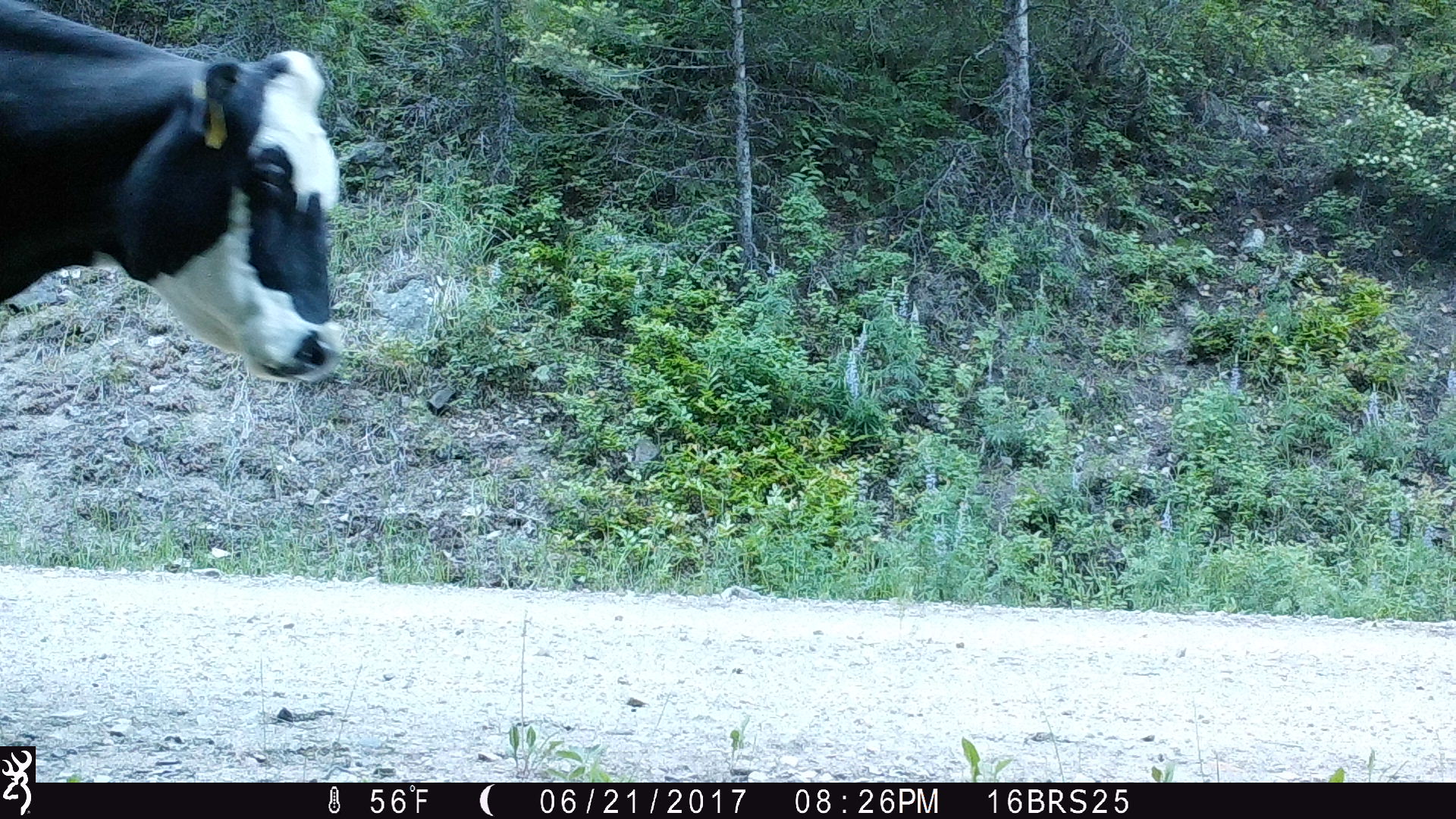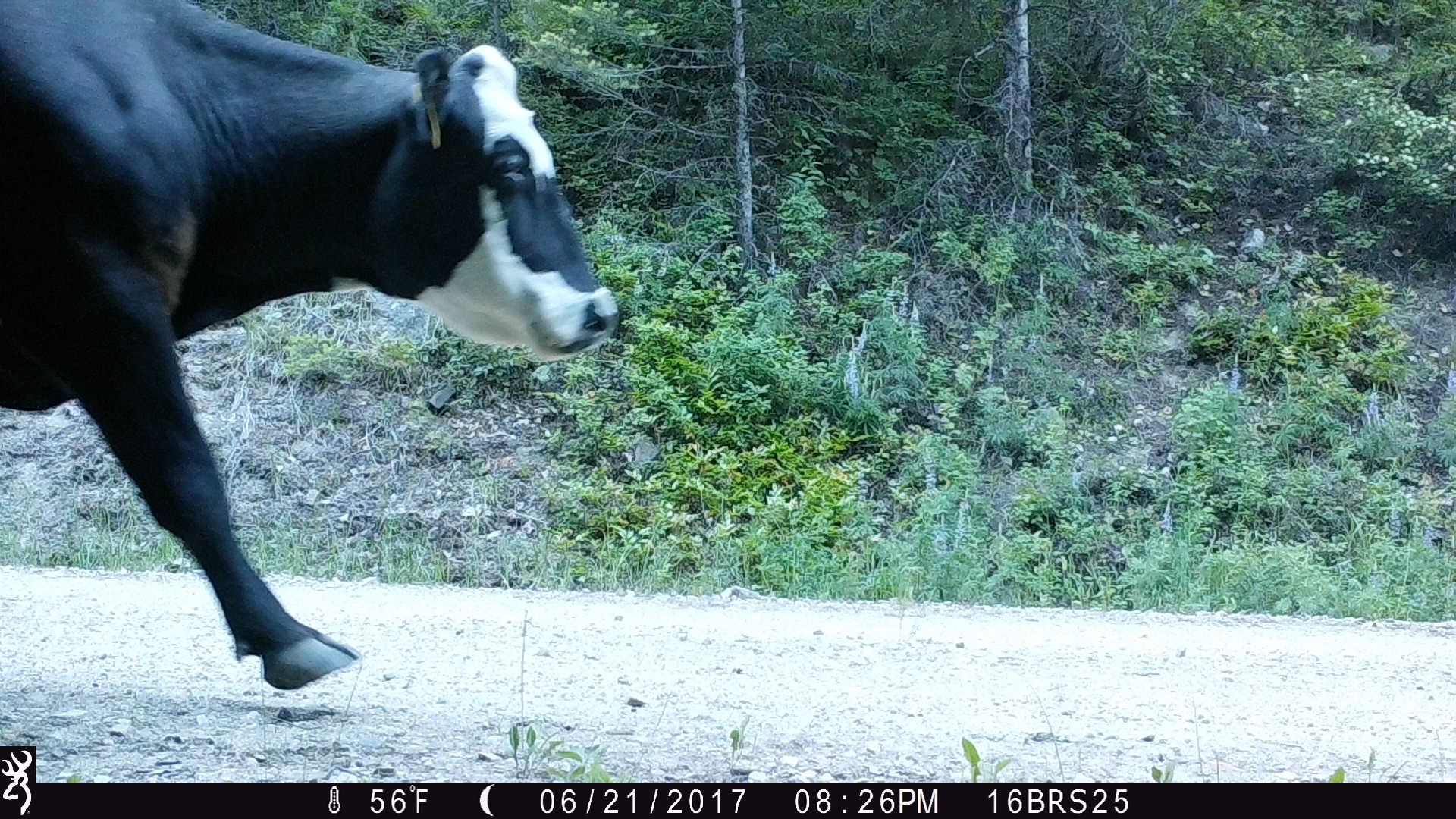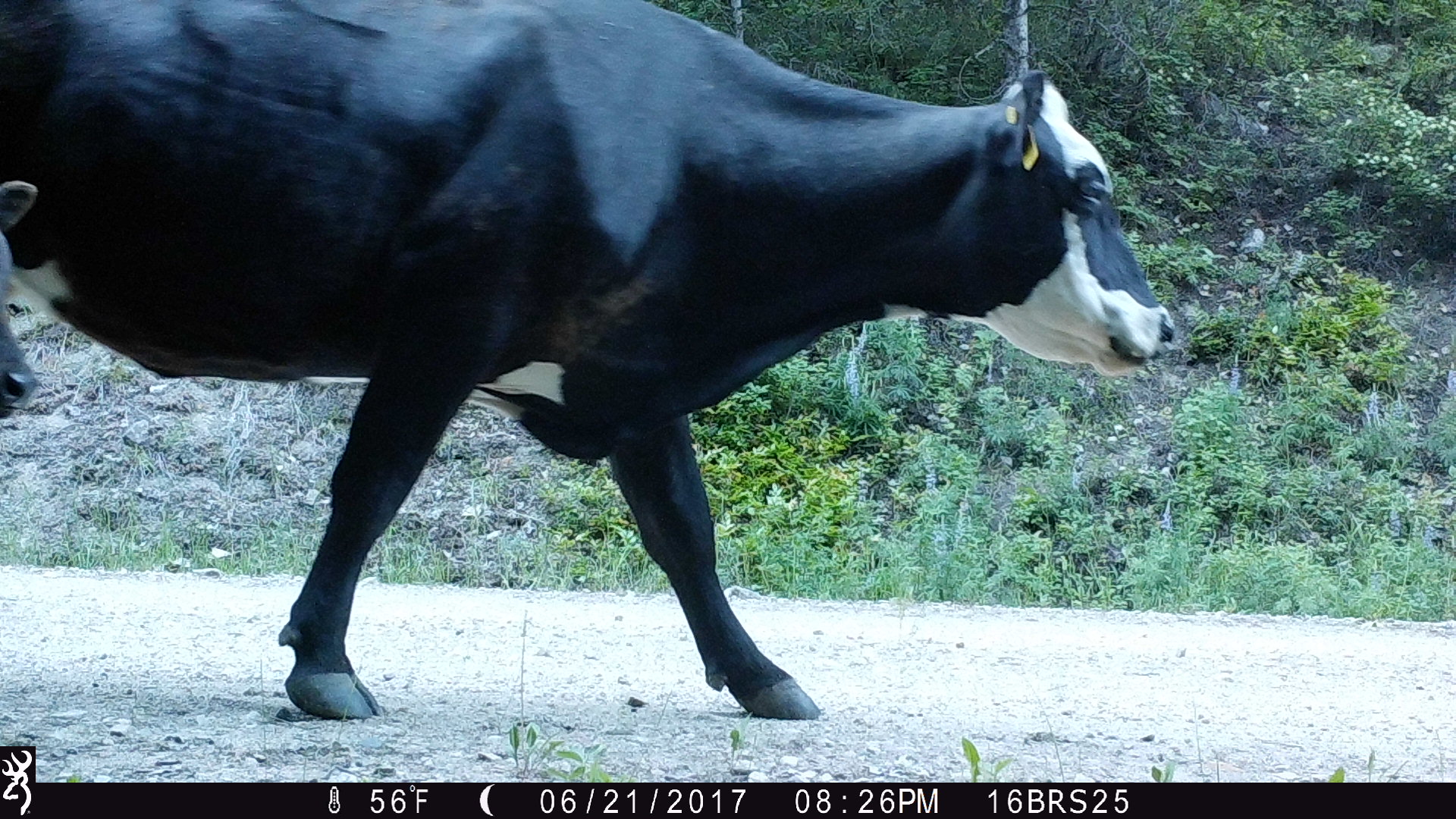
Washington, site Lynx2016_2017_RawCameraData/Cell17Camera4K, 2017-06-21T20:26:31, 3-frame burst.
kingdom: Animalia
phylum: Chordata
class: Mammalia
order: Artiodactyla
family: Bovidae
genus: Bos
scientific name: Bos taurus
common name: domestic cattle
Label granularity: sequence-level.